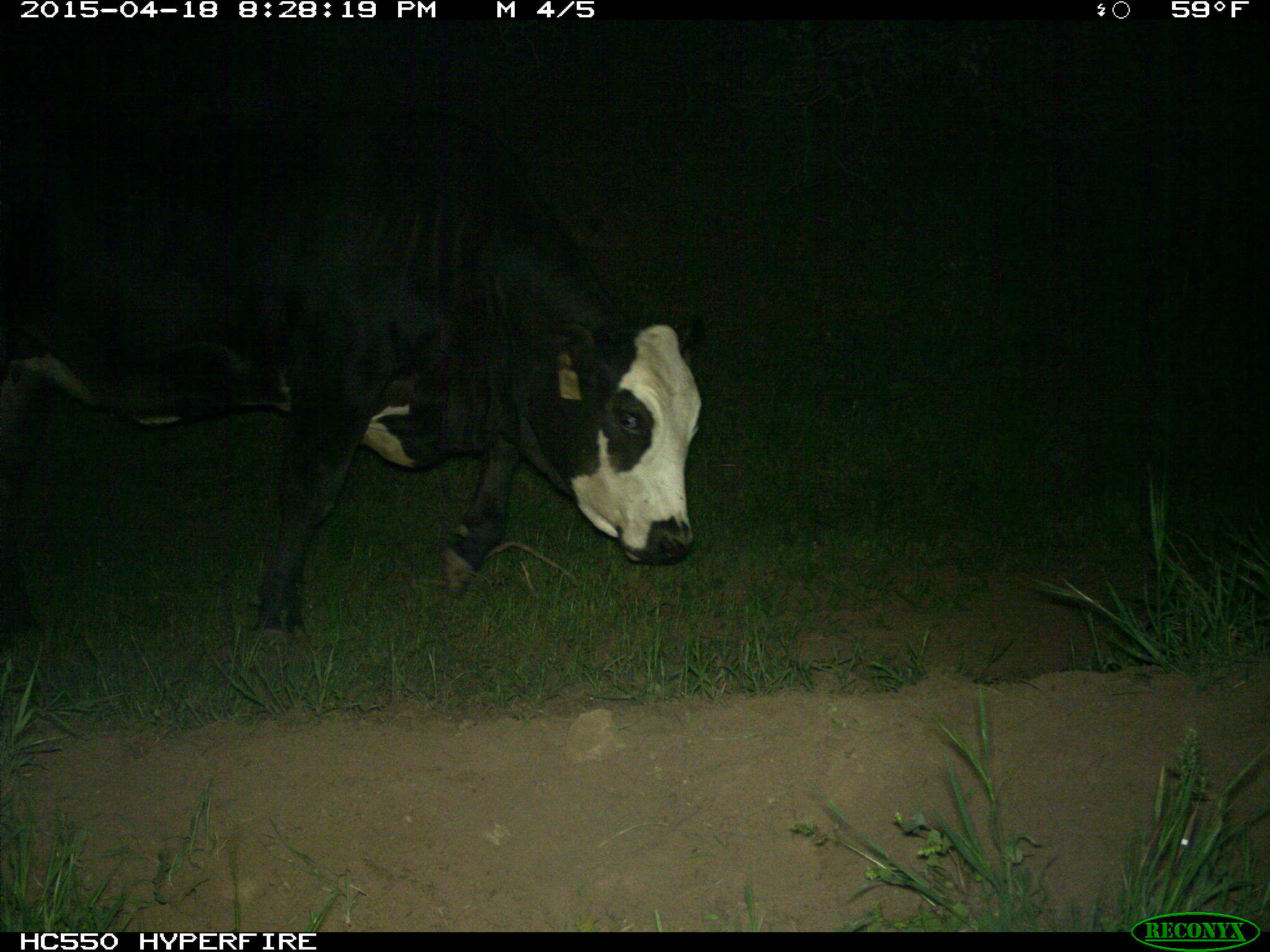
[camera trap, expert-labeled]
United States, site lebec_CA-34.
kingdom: Animalia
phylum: Chordata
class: Mammalia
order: Artiodactyla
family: Bovidae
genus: Bos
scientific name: Bos taurus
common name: domestic cow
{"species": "Bos taurus (domestic cow)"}